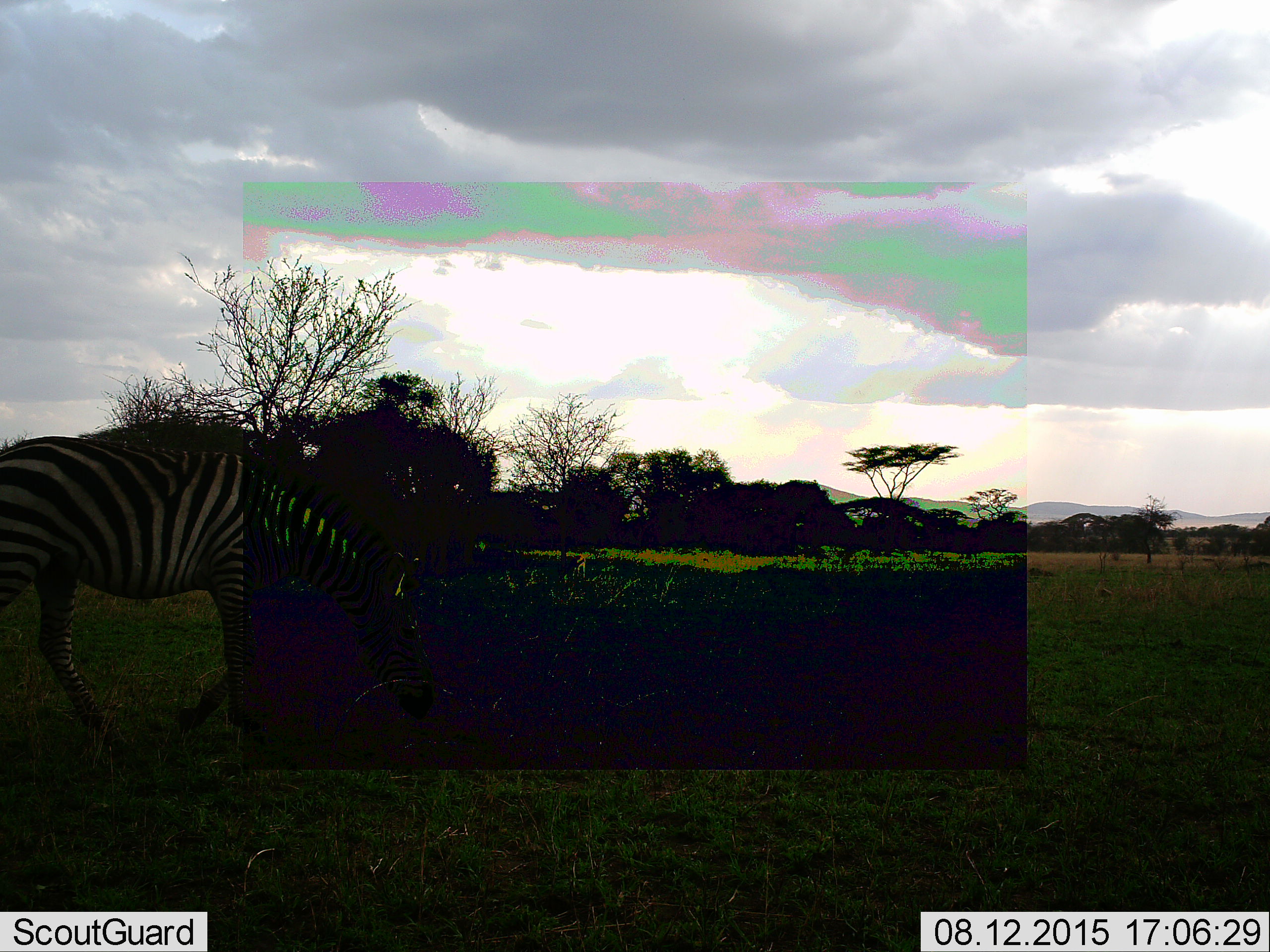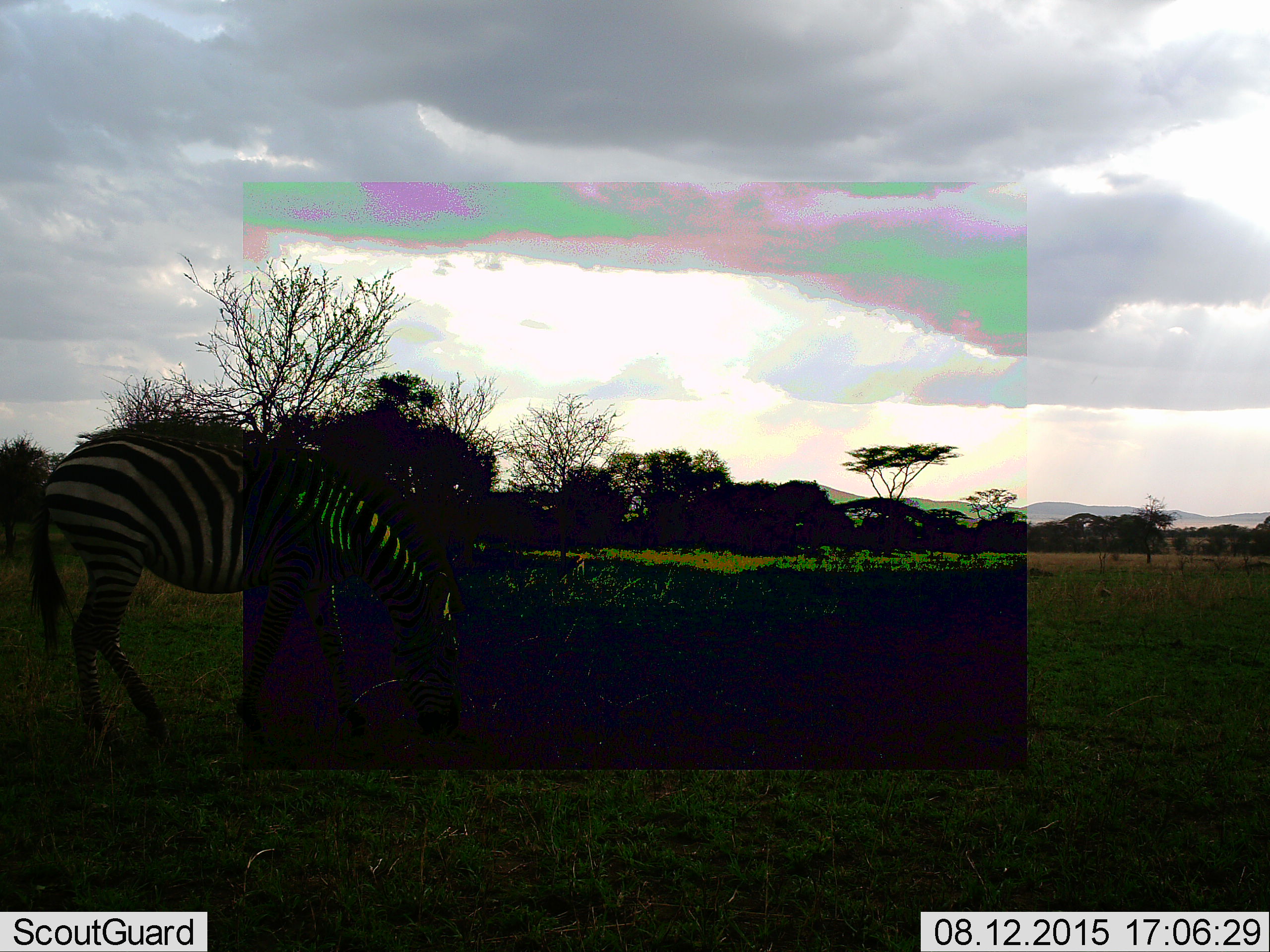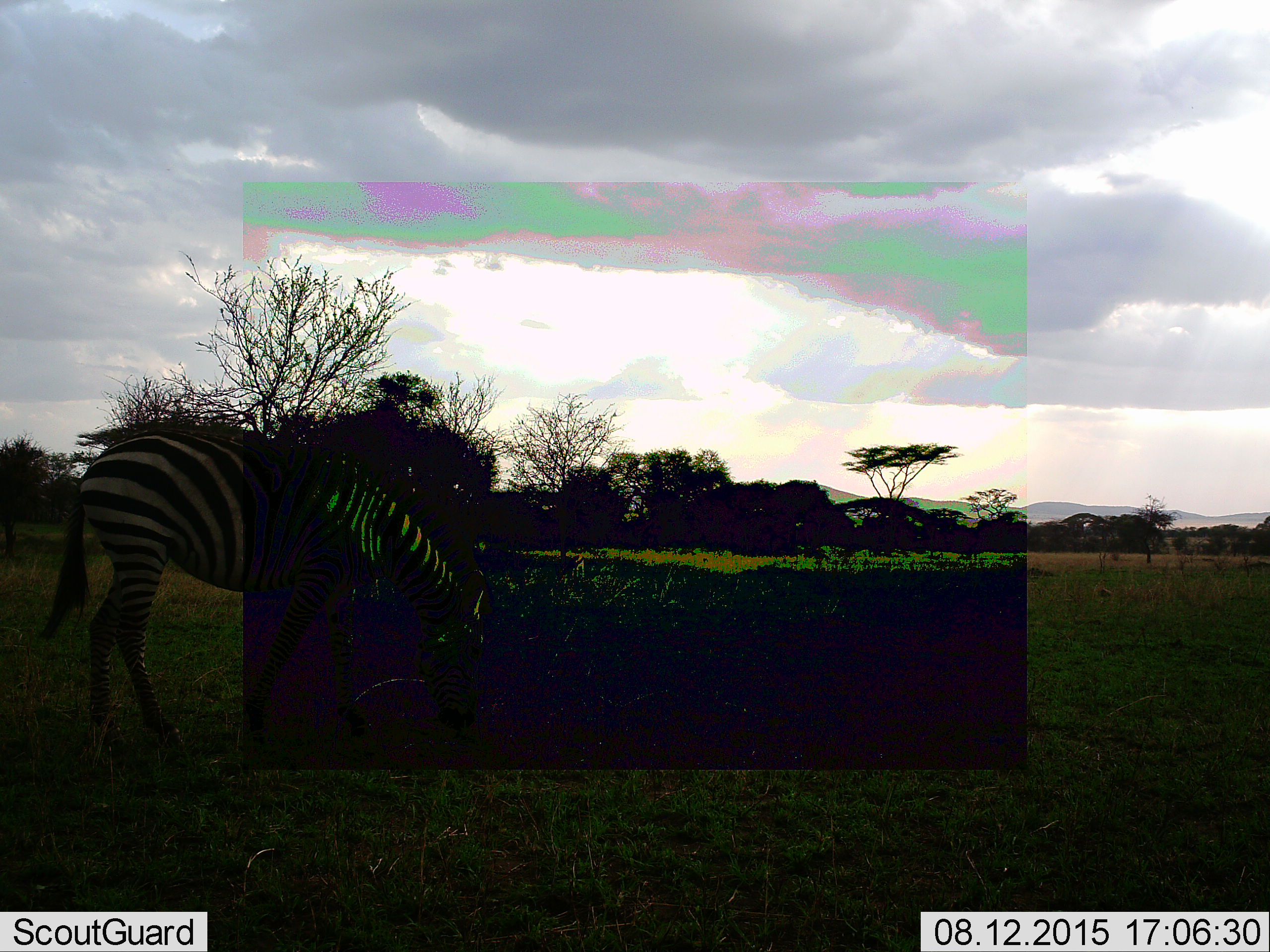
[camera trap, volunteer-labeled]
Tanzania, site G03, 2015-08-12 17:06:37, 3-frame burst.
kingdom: Animalia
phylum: Chordata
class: Mammalia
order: Perissodactyla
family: Equidae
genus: Equus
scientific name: Equus quagga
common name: plains zebra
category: zebra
Zebra (plains zebra) (Equus quagga), count 1. Behavior (volunteer vote fractions): standing 11%, resting 0%, moving 63%, interacting 0%. Young present (vote fraction): 0%. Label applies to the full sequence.